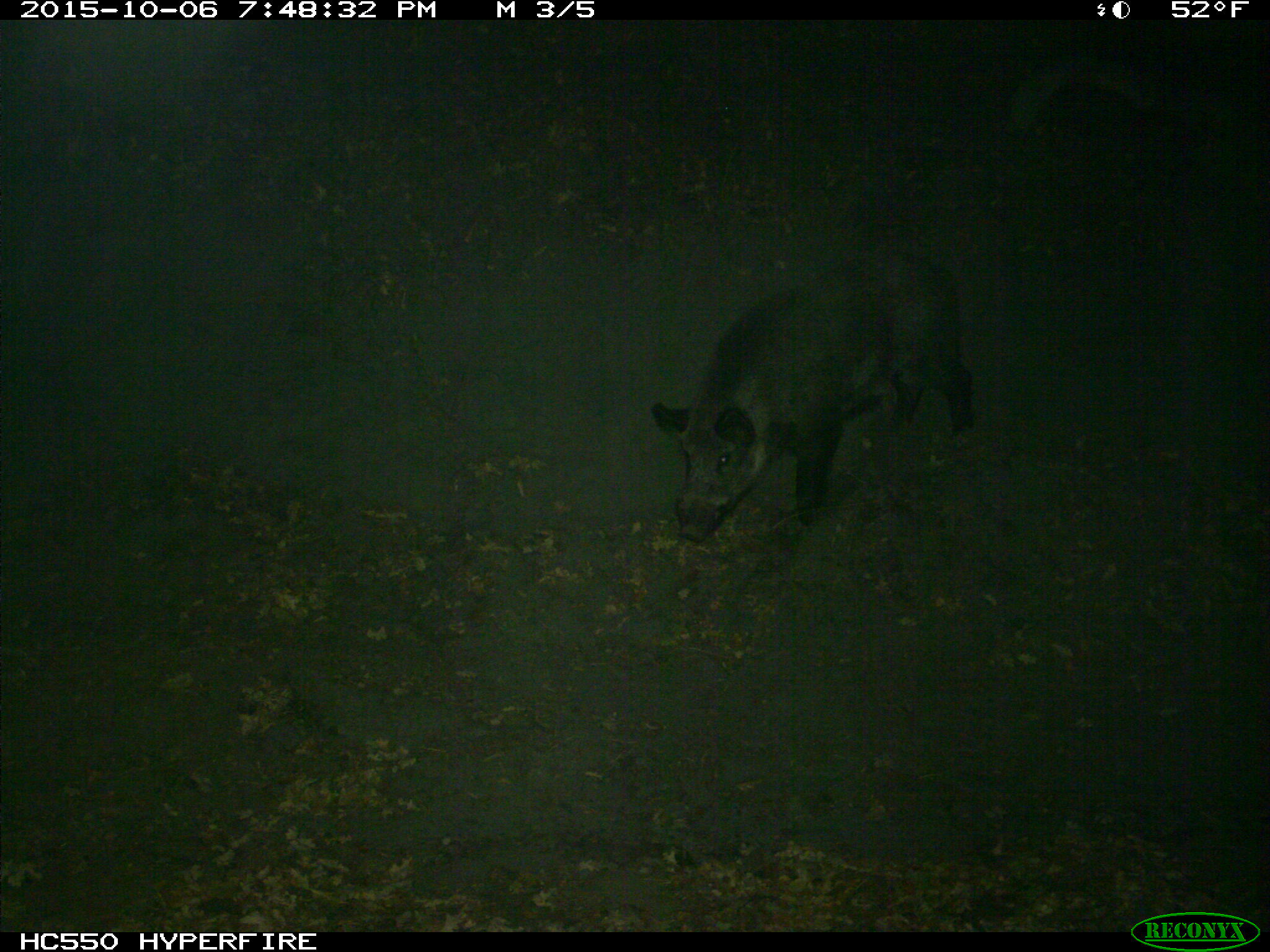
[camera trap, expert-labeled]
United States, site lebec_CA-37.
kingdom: Animalia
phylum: Chordata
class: Mammalia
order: Artiodactyla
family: Suidae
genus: Sus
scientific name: Sus scrofa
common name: wild boar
Sus scrofa (wild boar).